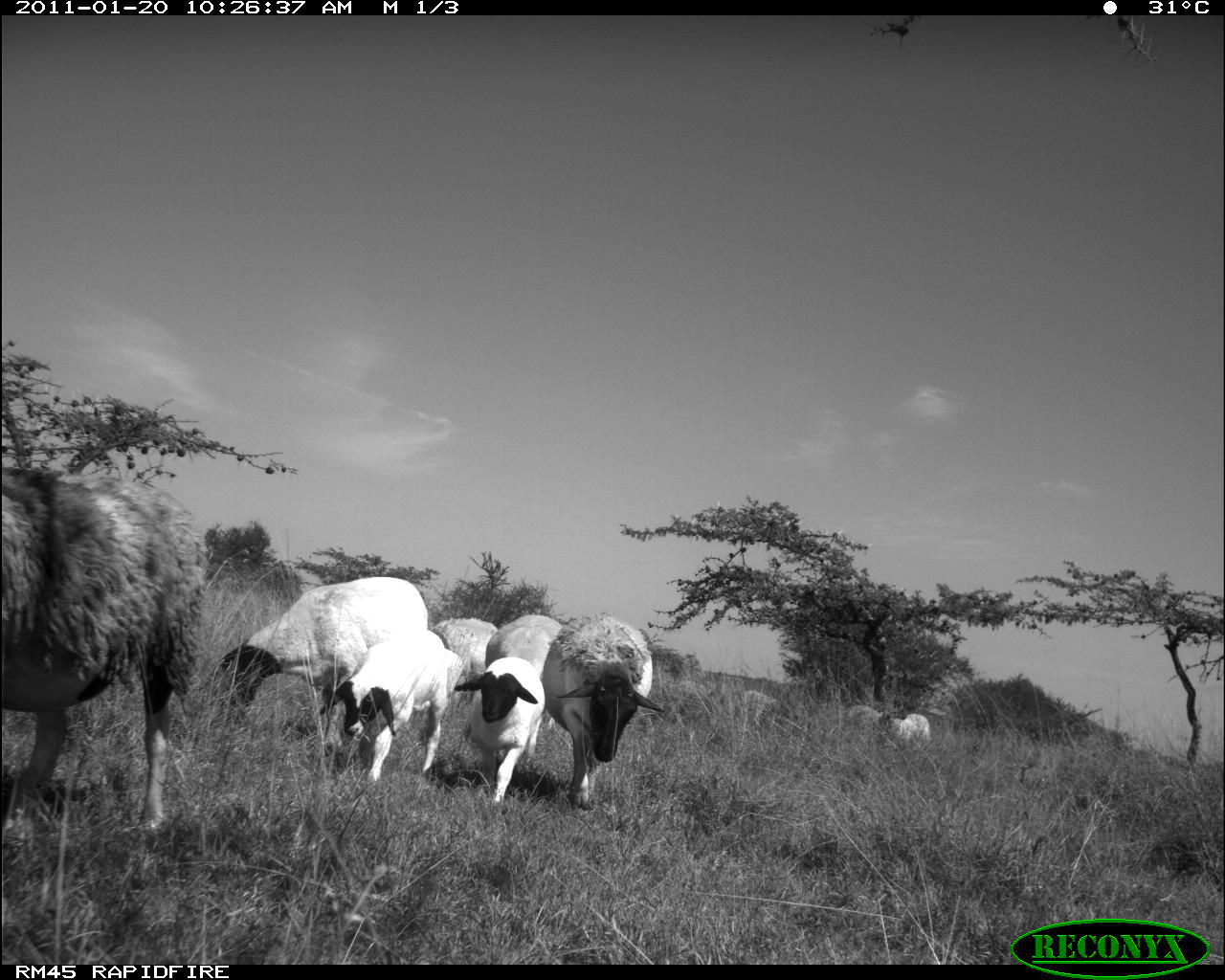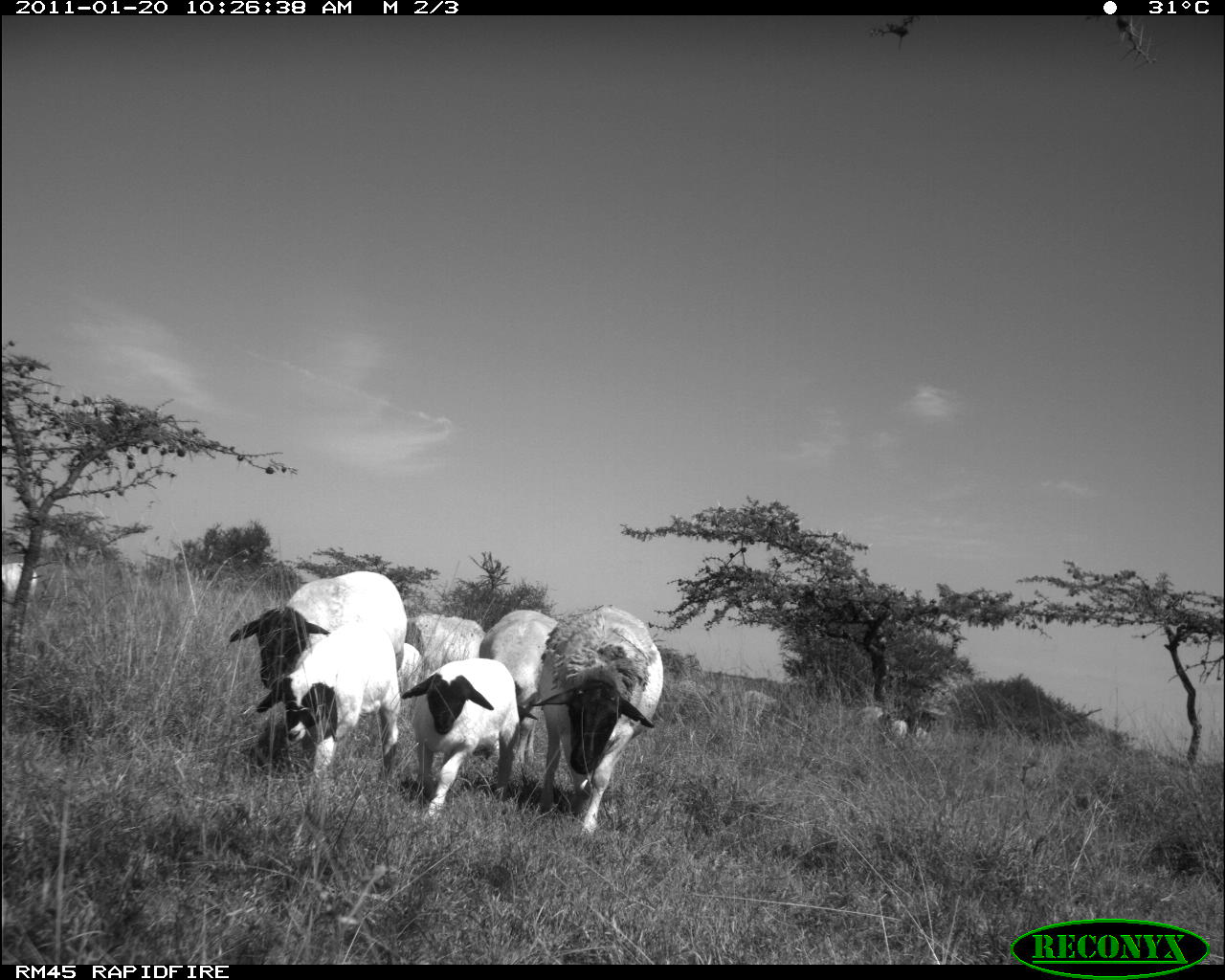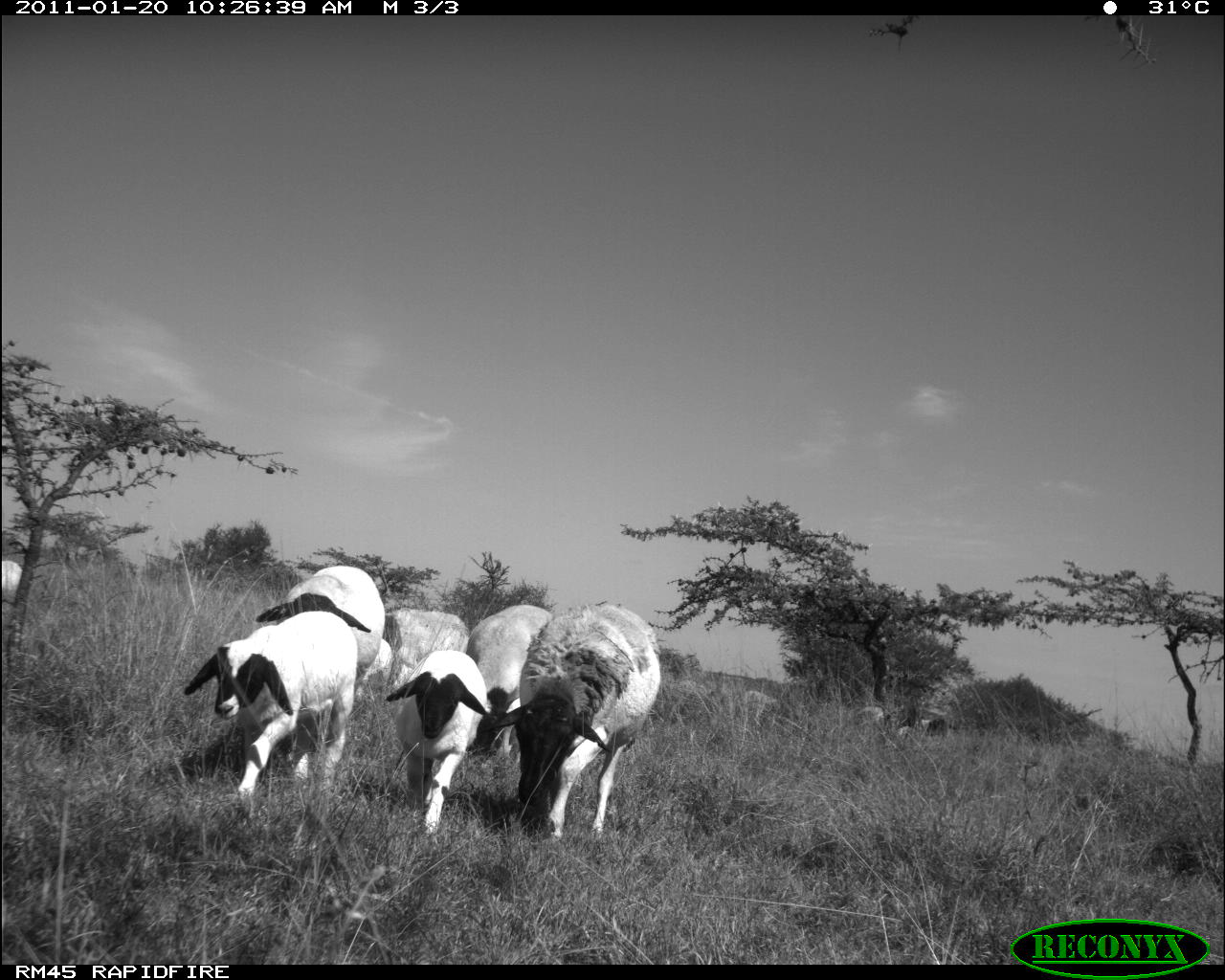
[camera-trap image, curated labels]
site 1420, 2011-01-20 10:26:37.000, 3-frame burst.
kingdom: Animalia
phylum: Chordata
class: Mammalia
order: Artiodactyla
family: Bovidae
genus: Madoqua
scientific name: Madoqua guentheri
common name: günther's dik-dik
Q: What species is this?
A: Madoqua guentheri (günther's dik-dik).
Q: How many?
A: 10.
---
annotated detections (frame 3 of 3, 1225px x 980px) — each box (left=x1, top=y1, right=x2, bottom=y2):
madoqua guentheri: (left=483, top=601, right=662, bottom=846); (left=184, top=610, right=359, bottom=796); (left=386, top=648, right=490, bottom=842); (left=256, top=565, right=385, bottom=701); (left=466, top=605, right=554, bottom=751); (left=383, top=609, right=470, bottom=688); (left=355, top=634, right=393, bottom=700)